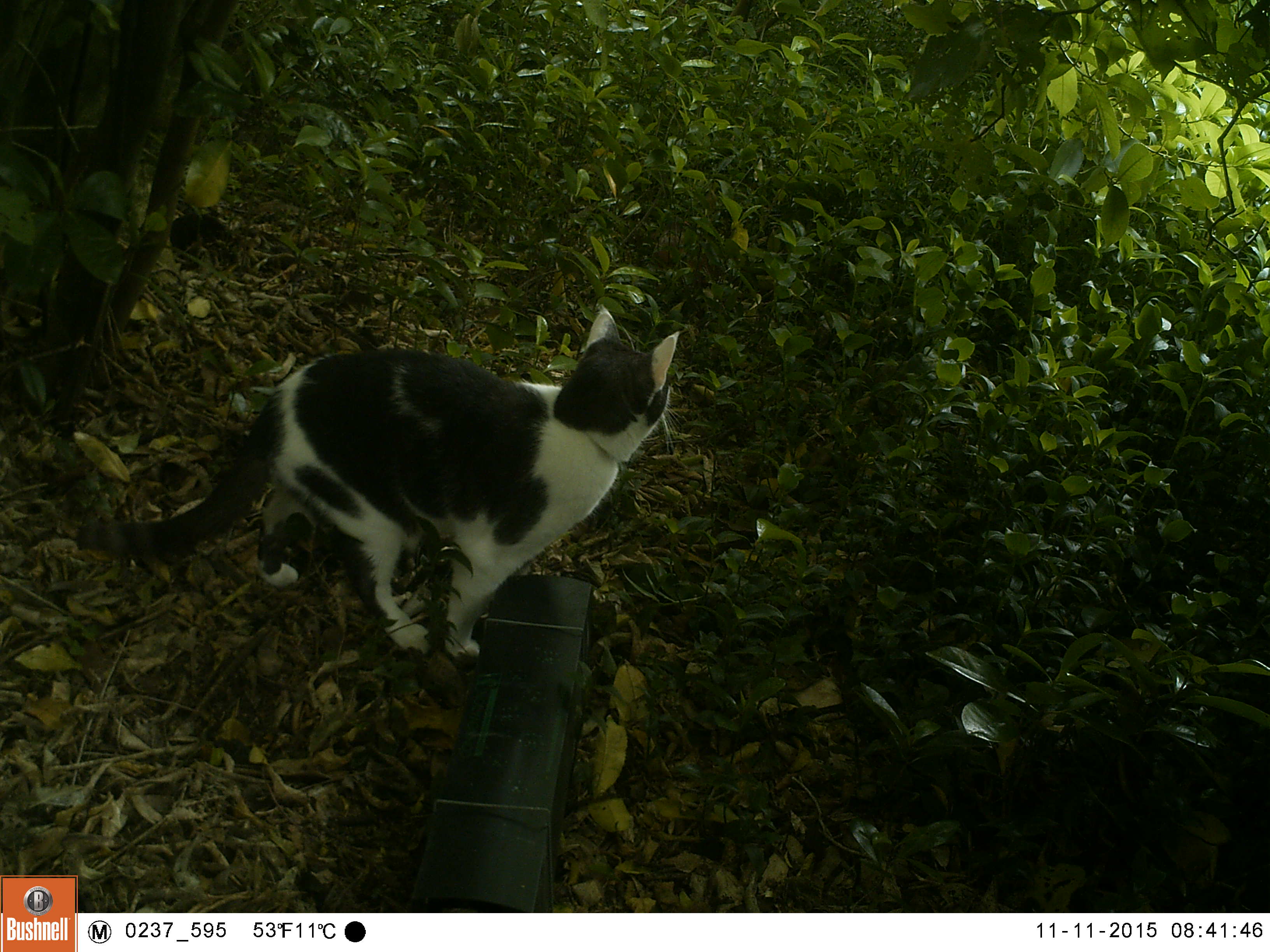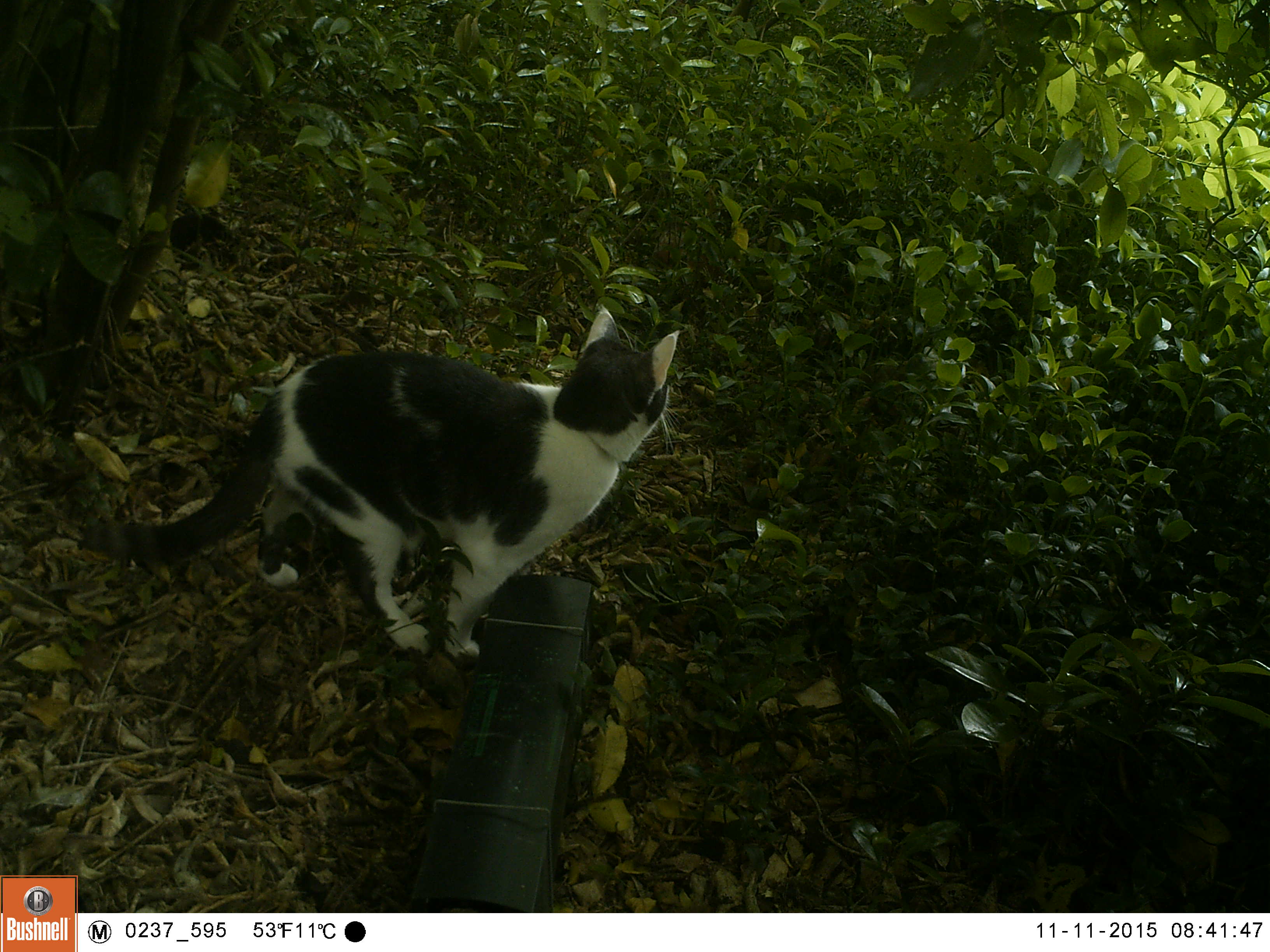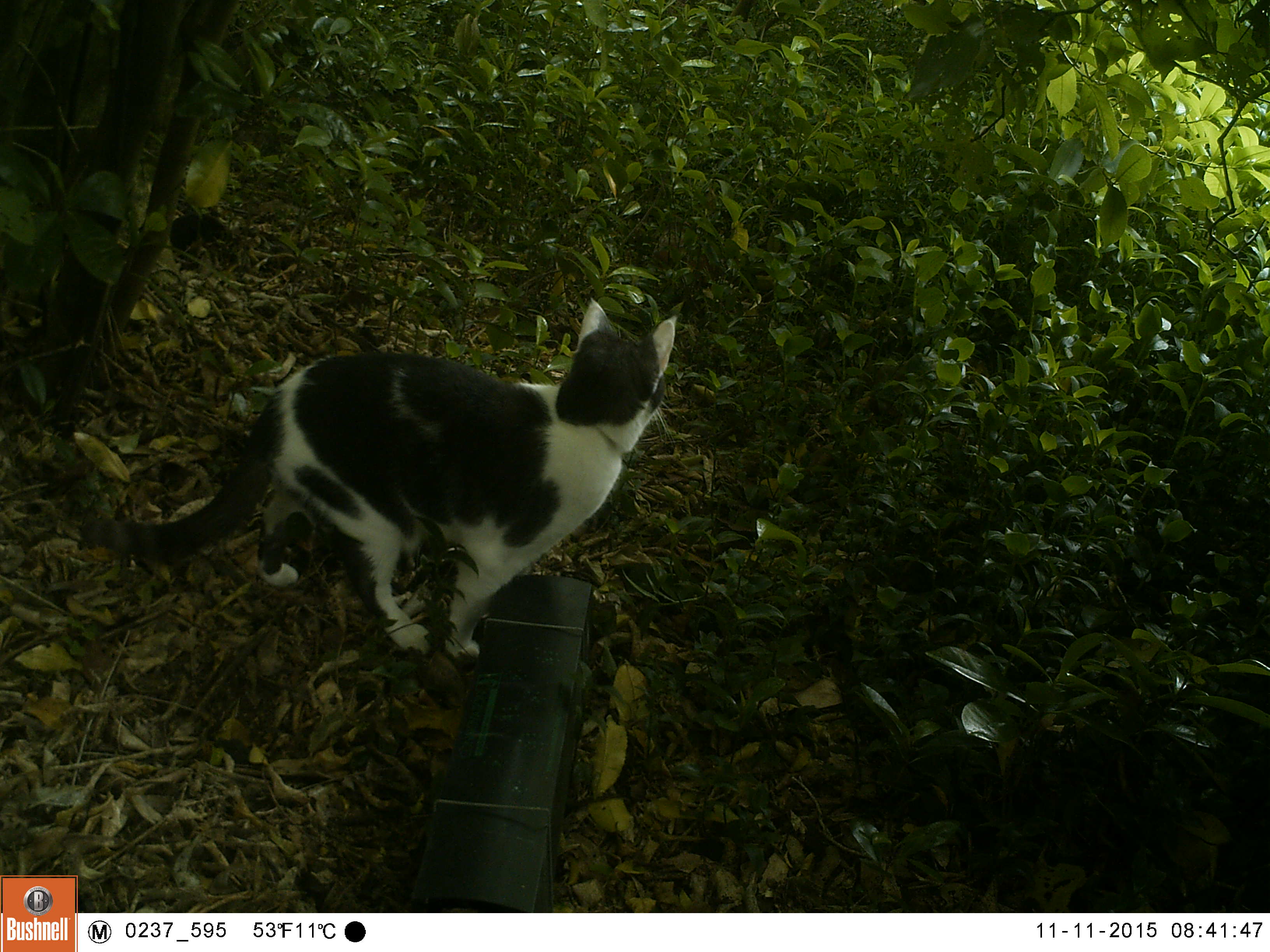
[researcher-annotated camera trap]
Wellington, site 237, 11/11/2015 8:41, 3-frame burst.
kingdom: Animalia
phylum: Chordata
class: Mammalia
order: Carnivora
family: Felidae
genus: Felis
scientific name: Felis catus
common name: cat